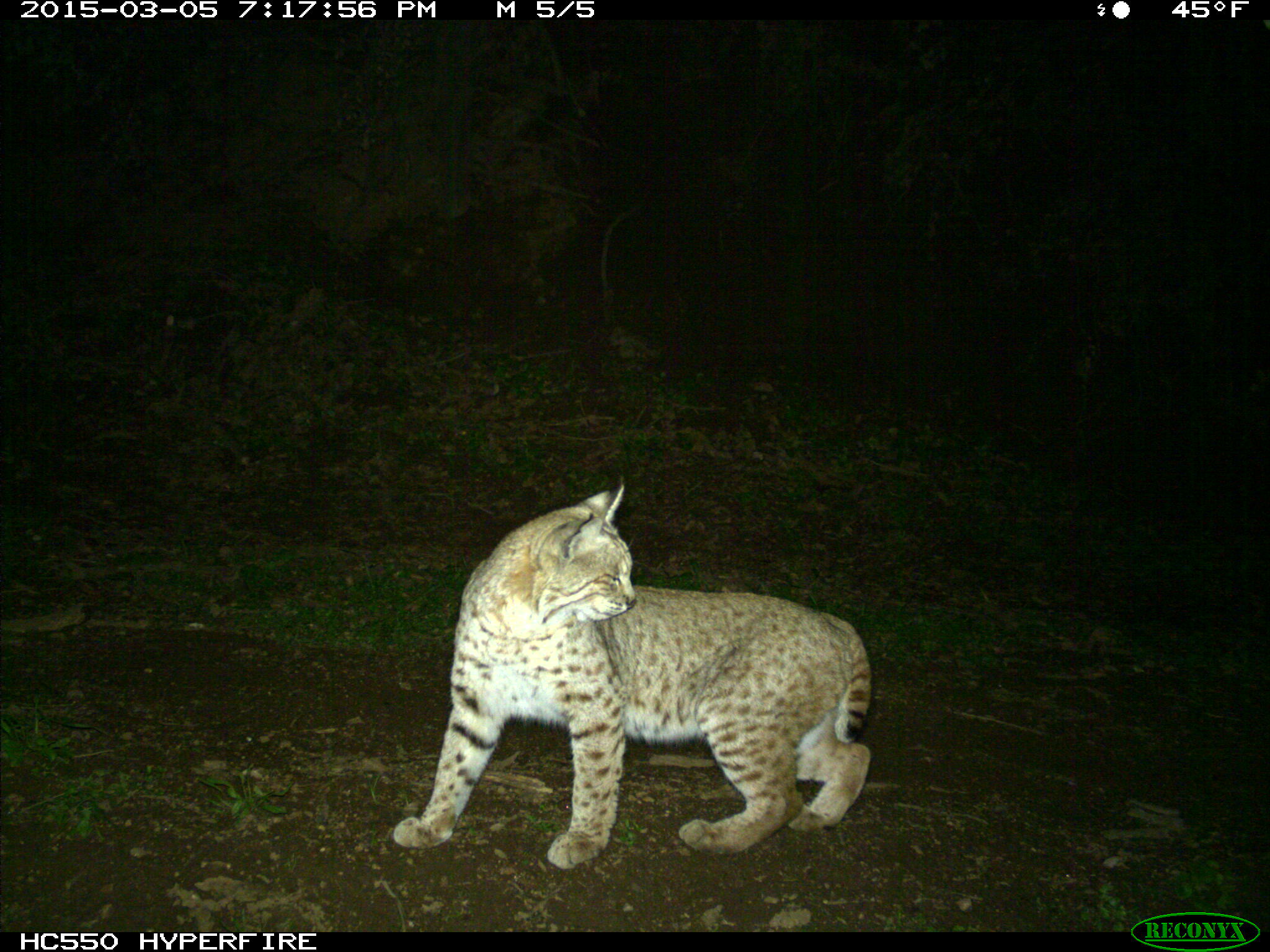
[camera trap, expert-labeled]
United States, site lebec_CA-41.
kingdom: Animalia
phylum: Chordata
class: Mammalia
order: Carnivora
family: Felidae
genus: Lynx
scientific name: Lynx rufus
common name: bobcat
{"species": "Lynx rufus (bobcat)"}